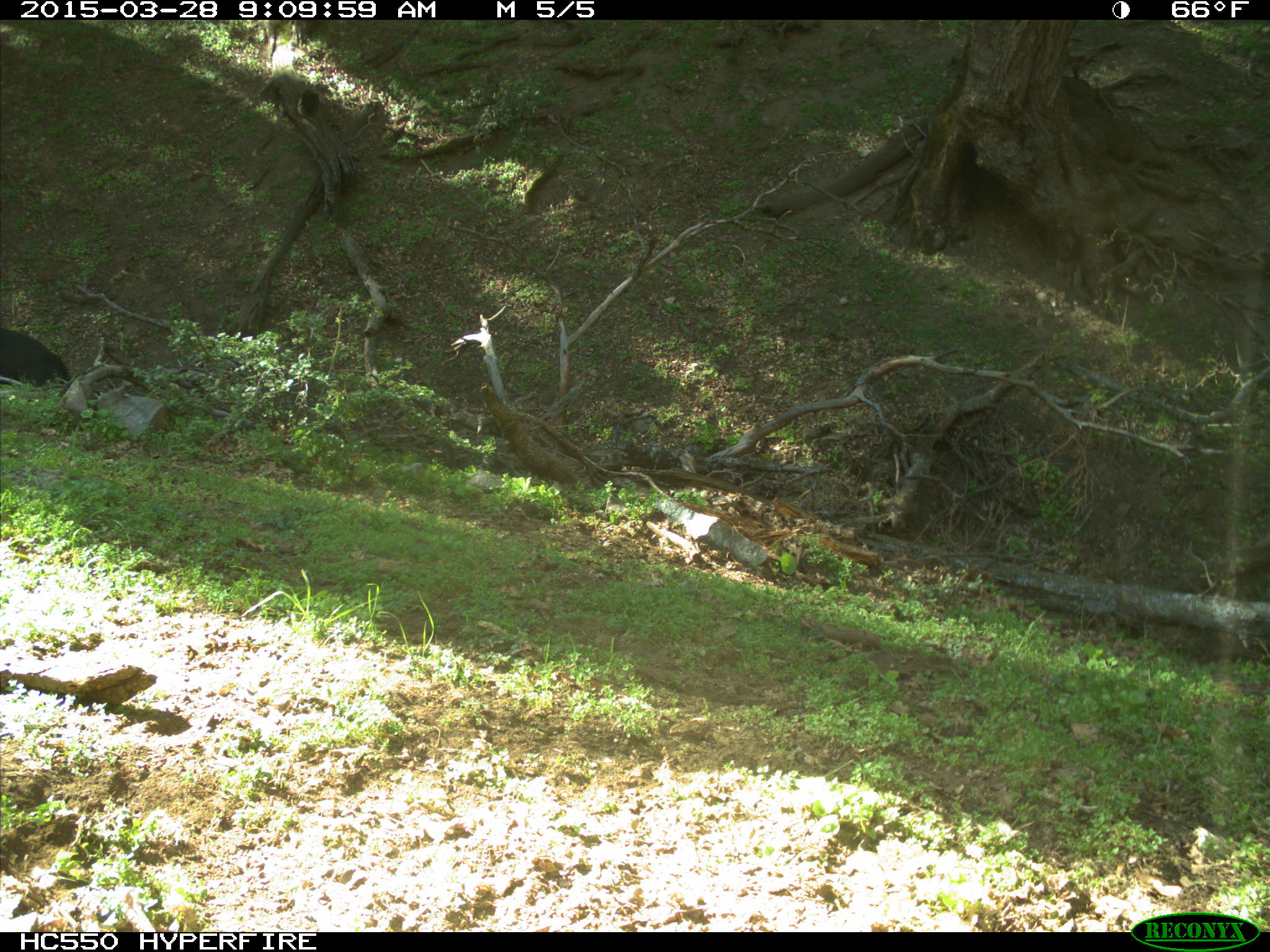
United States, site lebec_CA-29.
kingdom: Animalia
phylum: Chordata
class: Mammalia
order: Artiodactyla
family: Bovidae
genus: Bos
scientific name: Bos taurus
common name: domestic cow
Bos taurus (domestic cow).